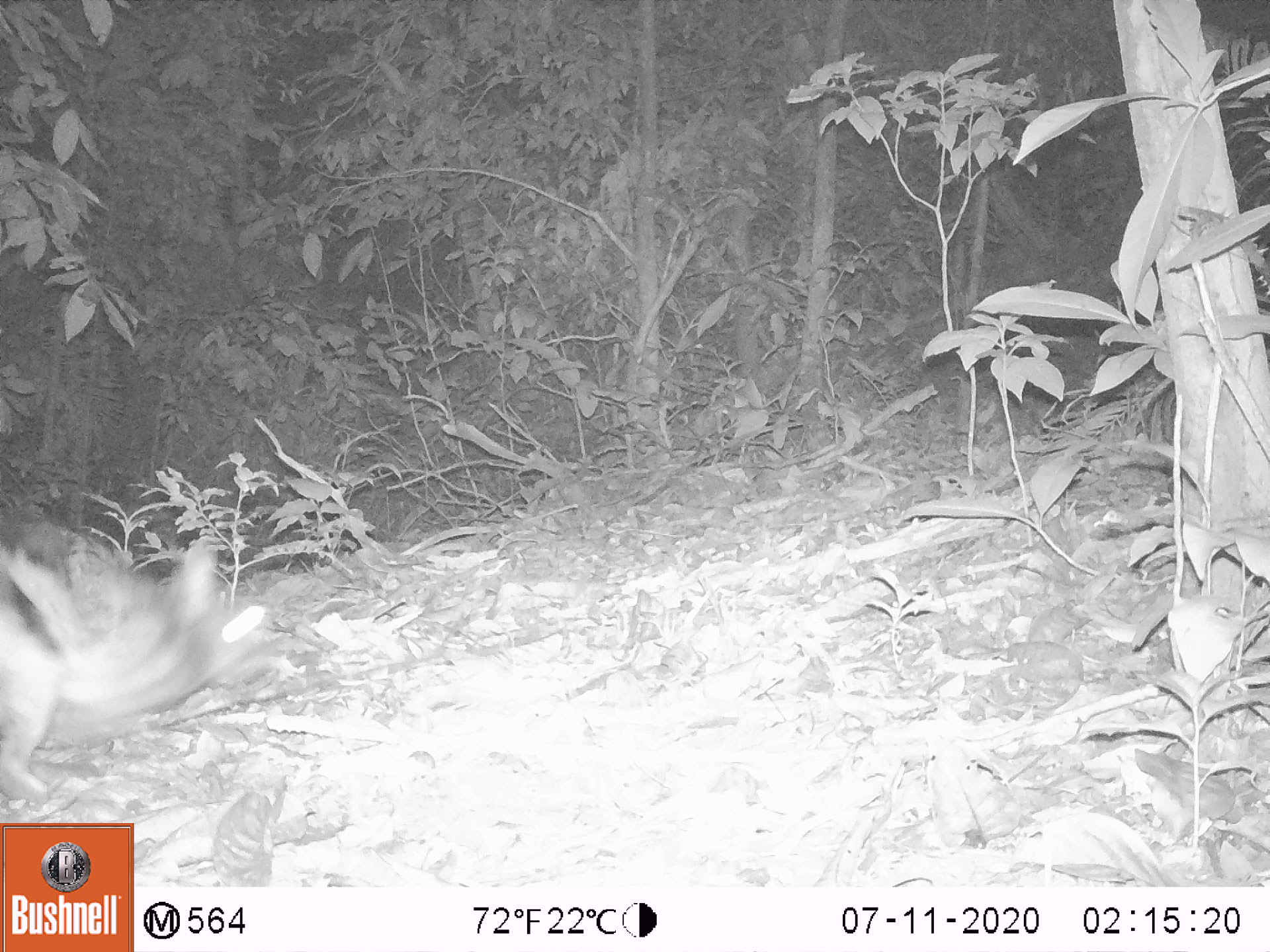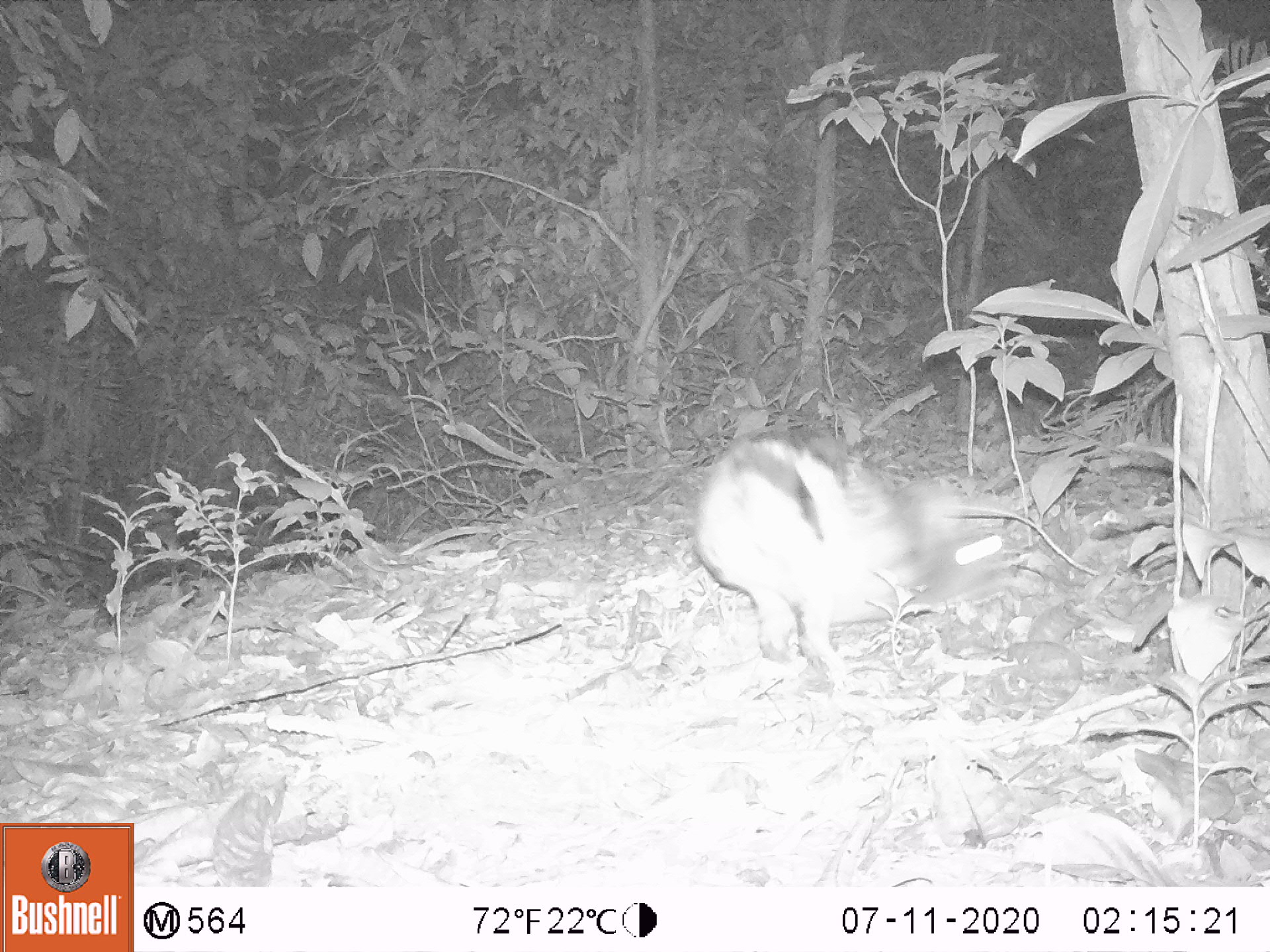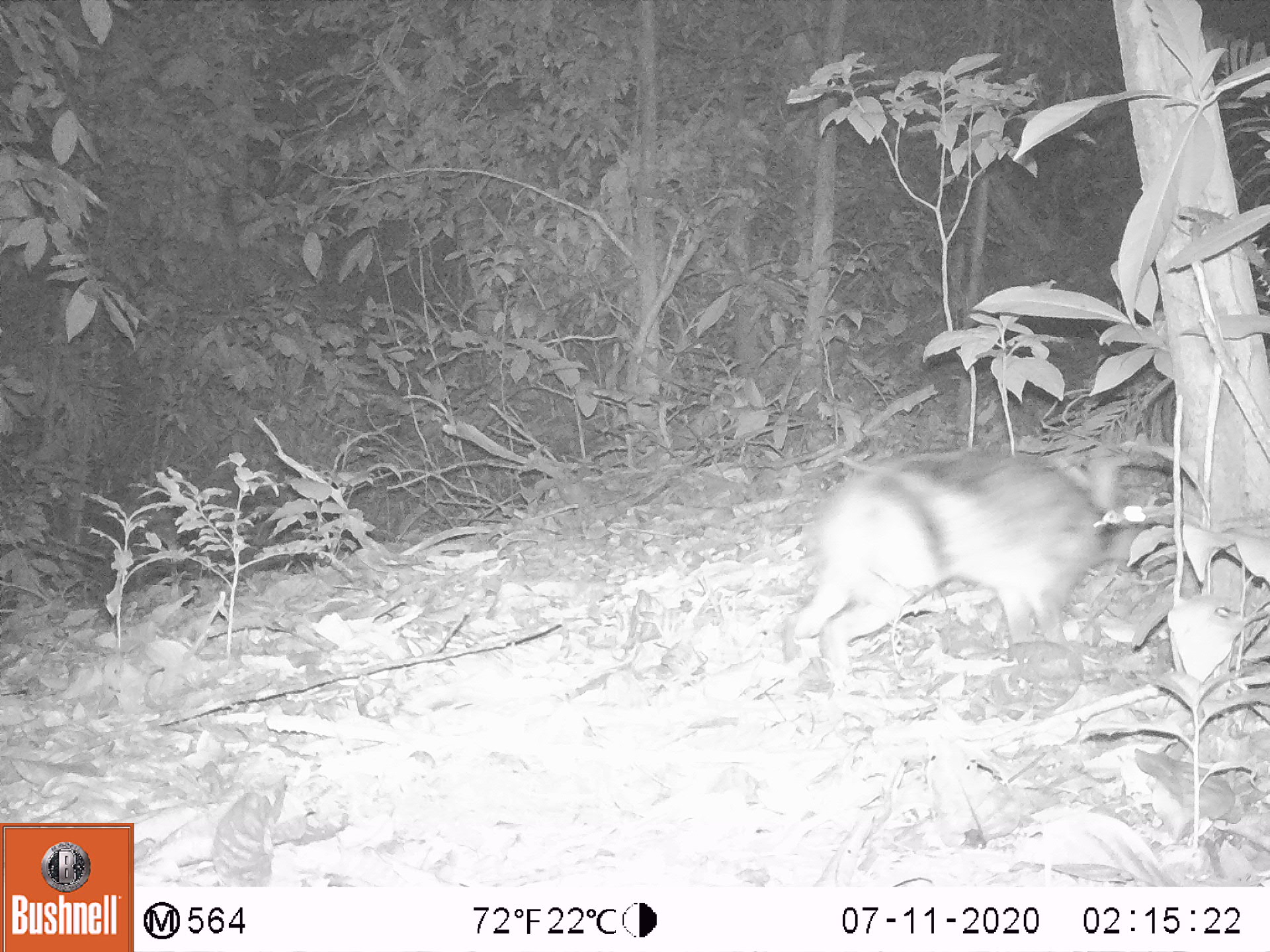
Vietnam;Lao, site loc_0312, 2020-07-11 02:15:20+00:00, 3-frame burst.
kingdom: Animalia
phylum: Chordata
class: Mammalia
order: Lagomorpha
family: Leporidae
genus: Nesolagus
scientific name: Nesolagus timminsi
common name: annamite striped rabbit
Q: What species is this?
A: Annamite striped rabbit (Nesolagus timminsi).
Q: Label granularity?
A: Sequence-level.